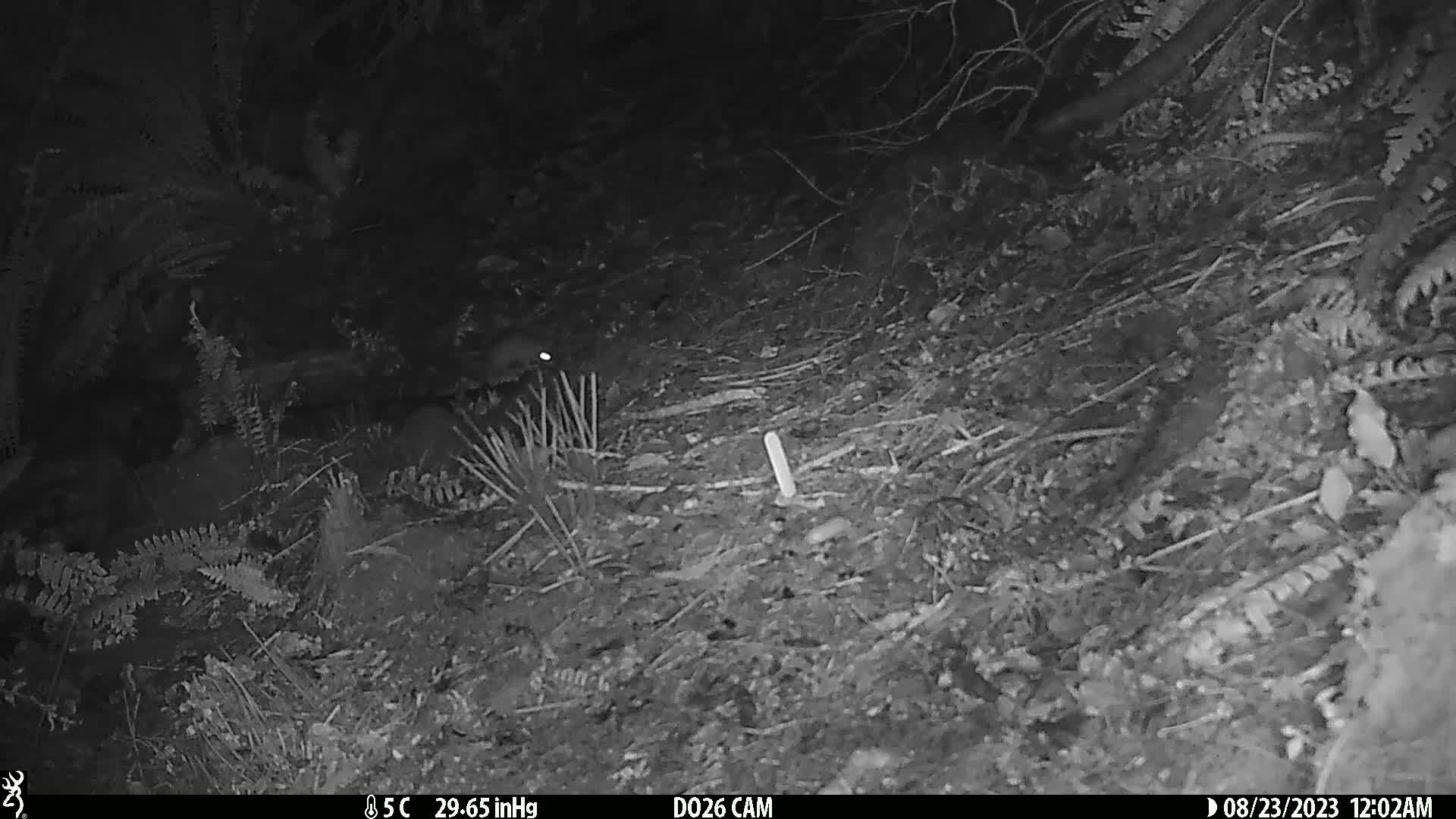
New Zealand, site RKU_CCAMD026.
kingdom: Animalia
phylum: Chordata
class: Mammalia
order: Rodentia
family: Muridae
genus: Rattus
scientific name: Rattus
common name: rat